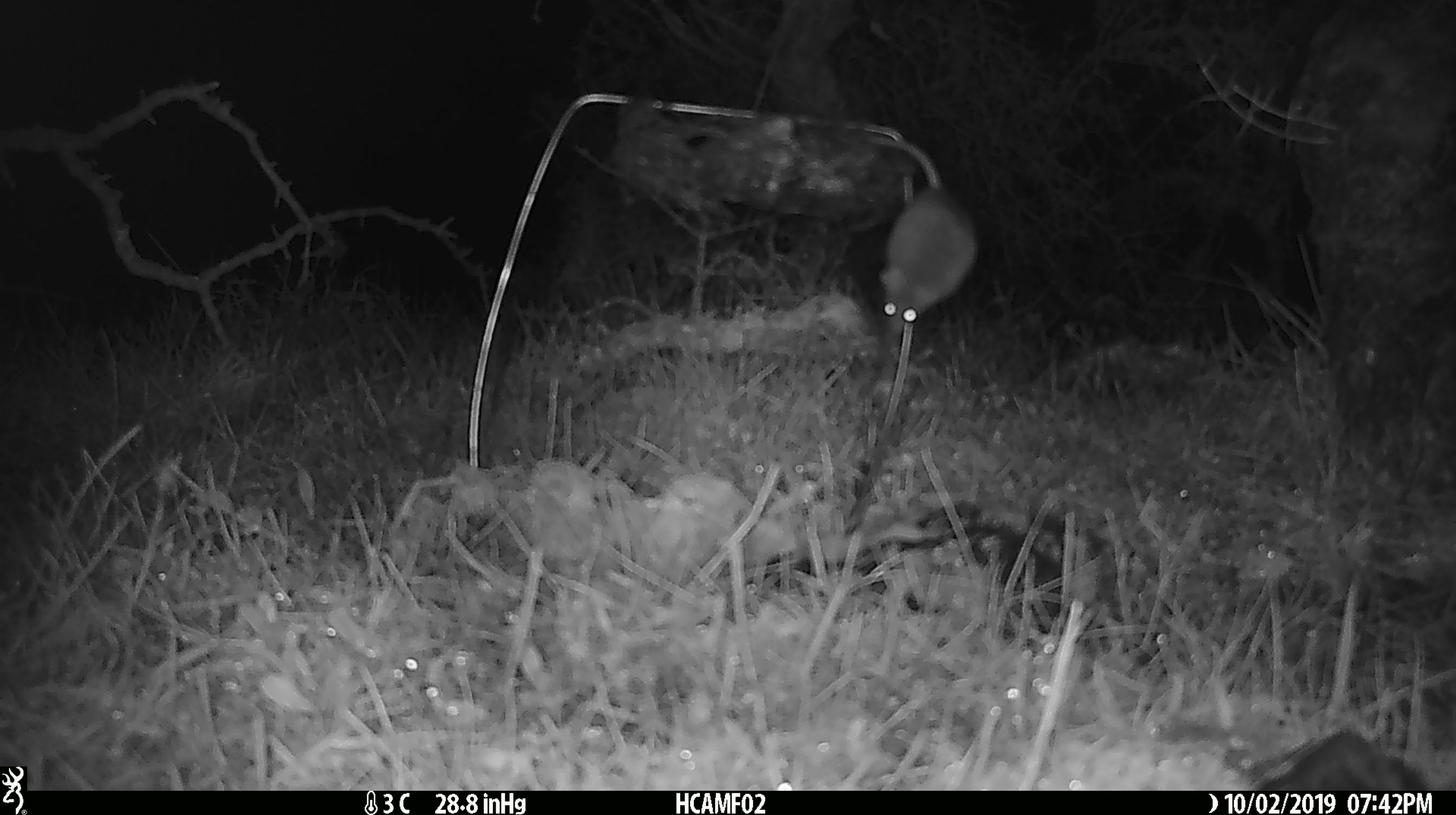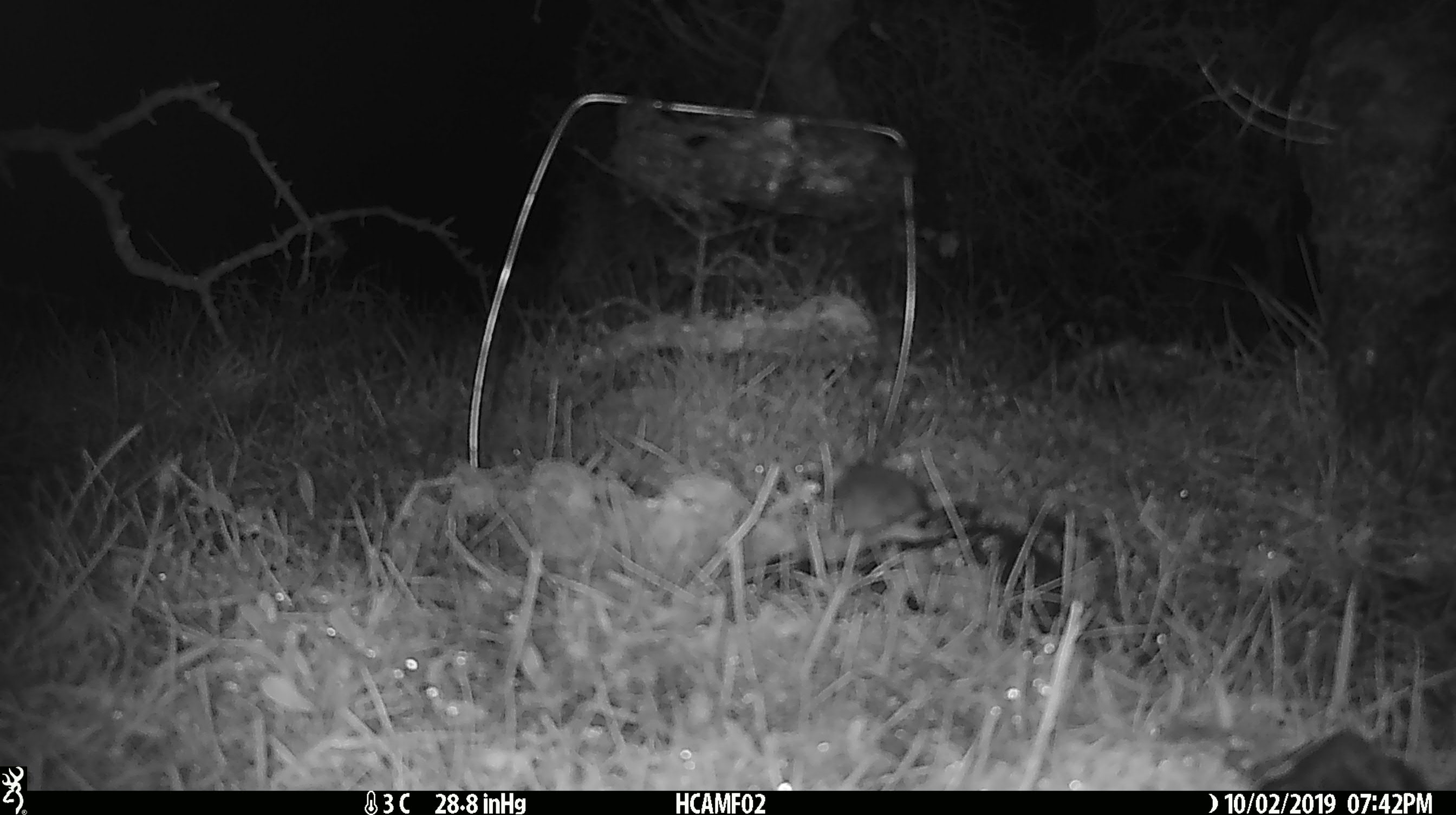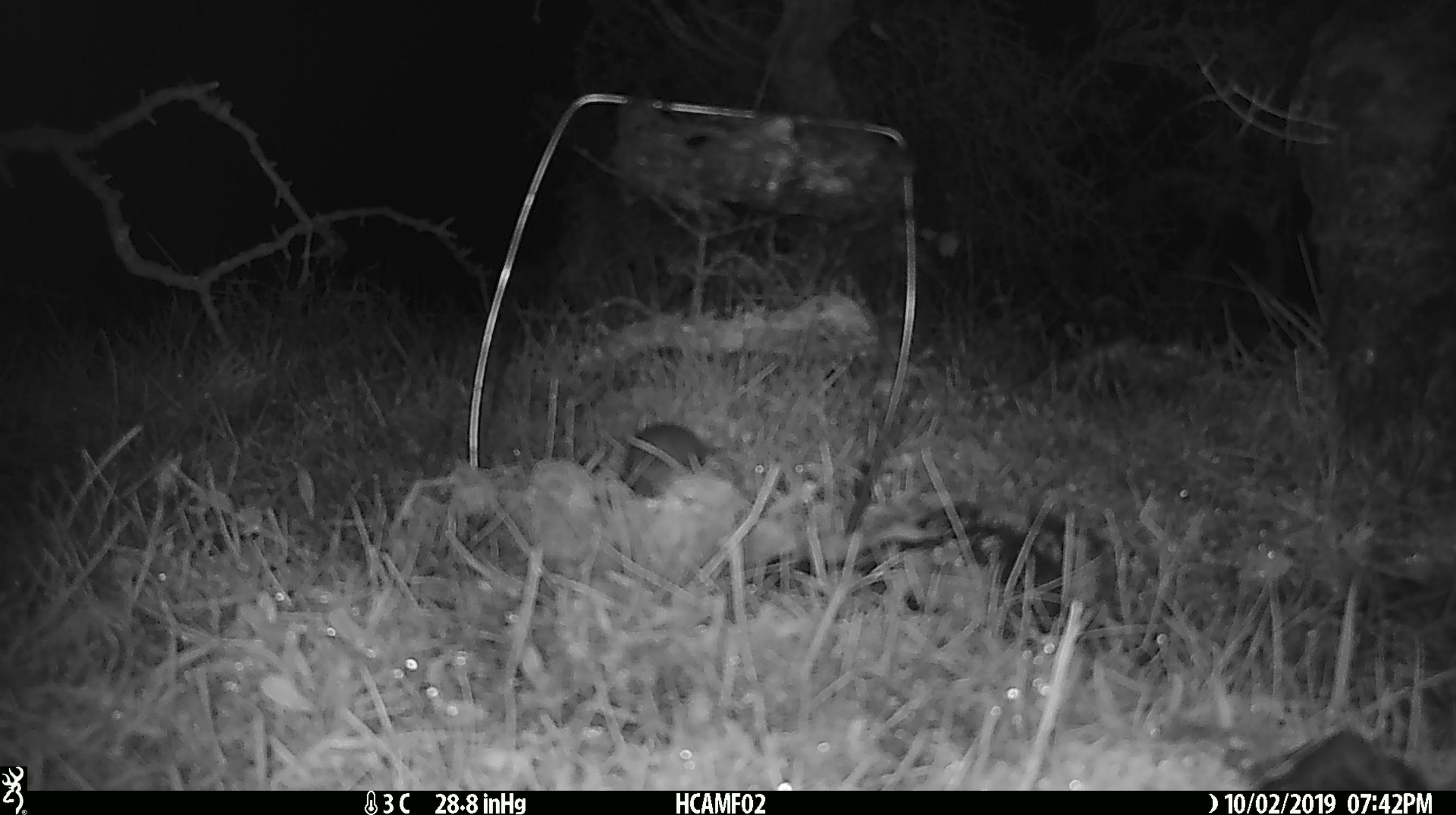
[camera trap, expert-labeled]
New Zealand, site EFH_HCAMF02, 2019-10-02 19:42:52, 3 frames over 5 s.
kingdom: Animalia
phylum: Chordata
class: Mammalia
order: Rodentia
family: Muridae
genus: Mus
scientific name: Mus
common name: mouse